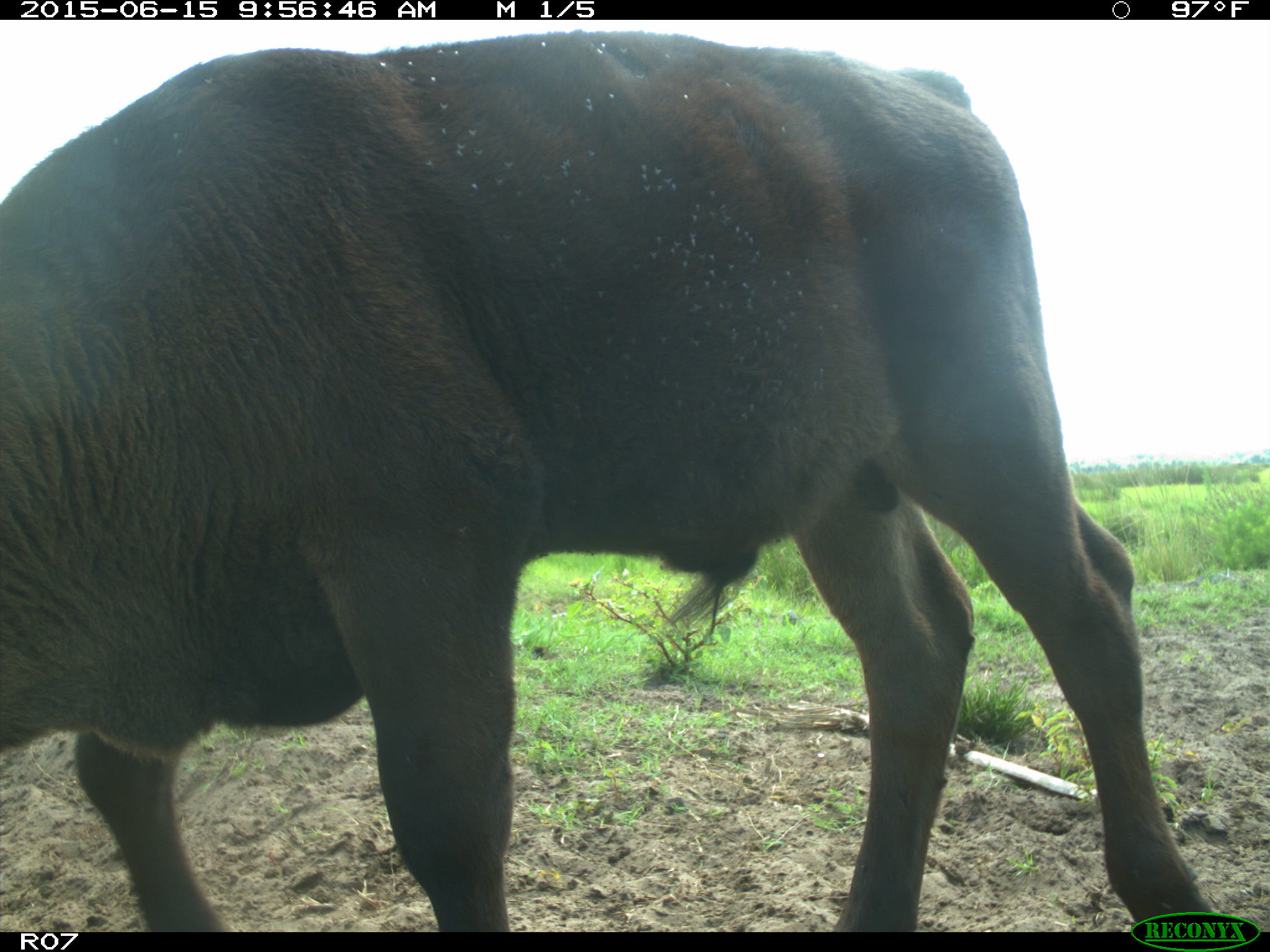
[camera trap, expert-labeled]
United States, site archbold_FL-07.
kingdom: Animalia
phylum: Chordata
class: Mammalia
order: Artiodactyla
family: Bovidae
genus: Bos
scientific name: Bos taurus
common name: domestic cow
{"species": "Bos taurus (domestic cow)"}